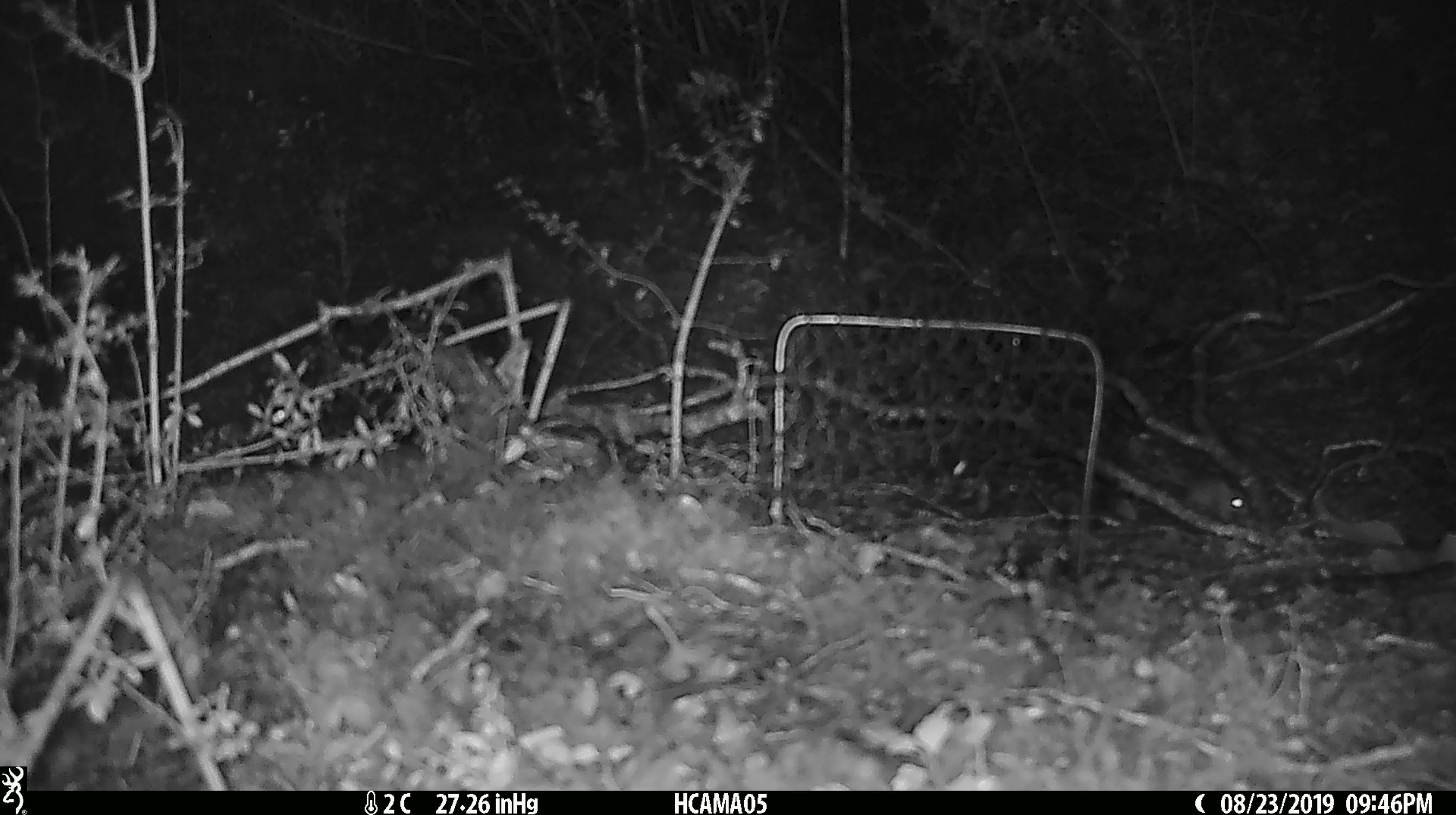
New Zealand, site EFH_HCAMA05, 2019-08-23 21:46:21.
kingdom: Animalia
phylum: Chordata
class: Mammalia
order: Rodentia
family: Muridae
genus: Mus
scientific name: Mus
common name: mouse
Mouse (Mus).